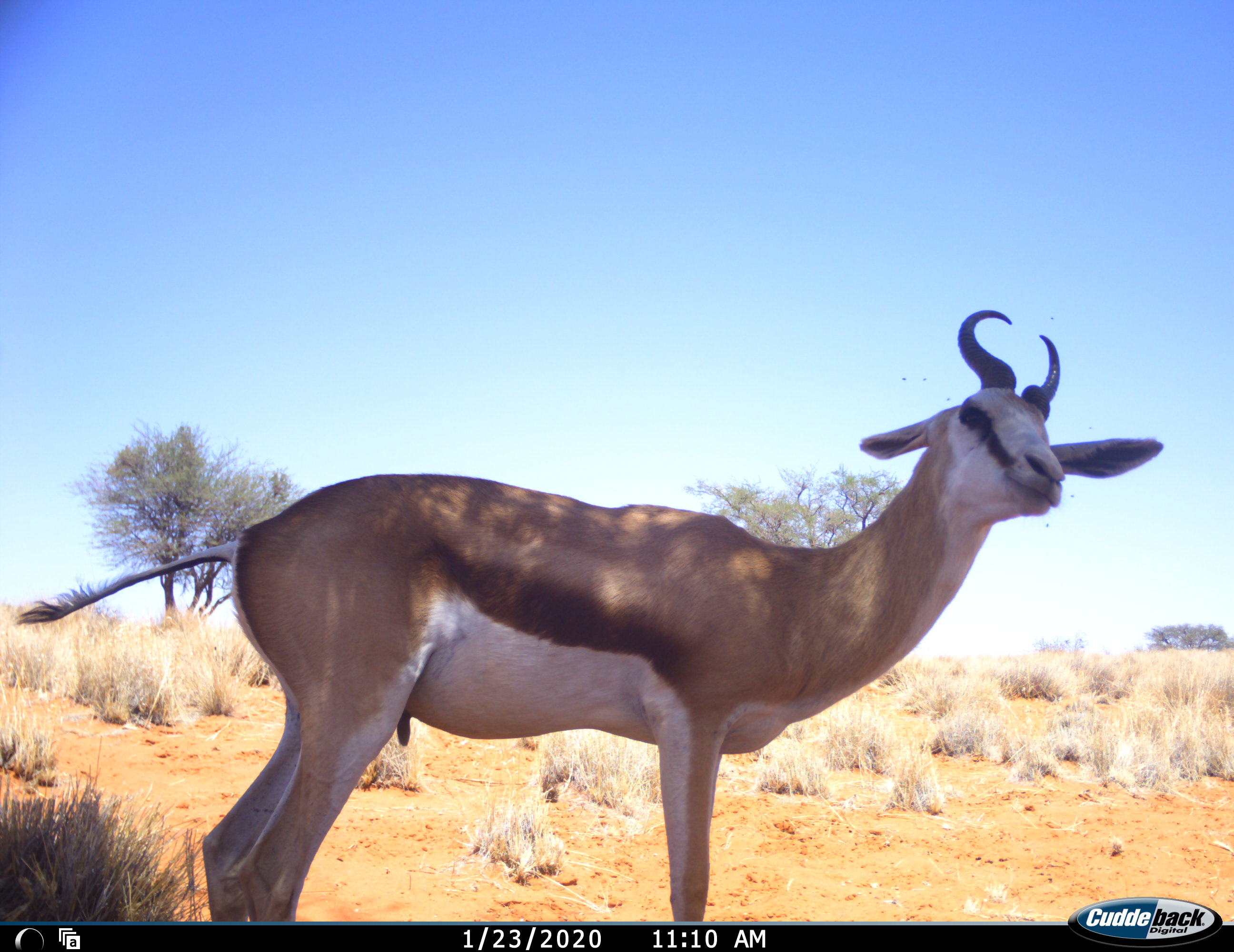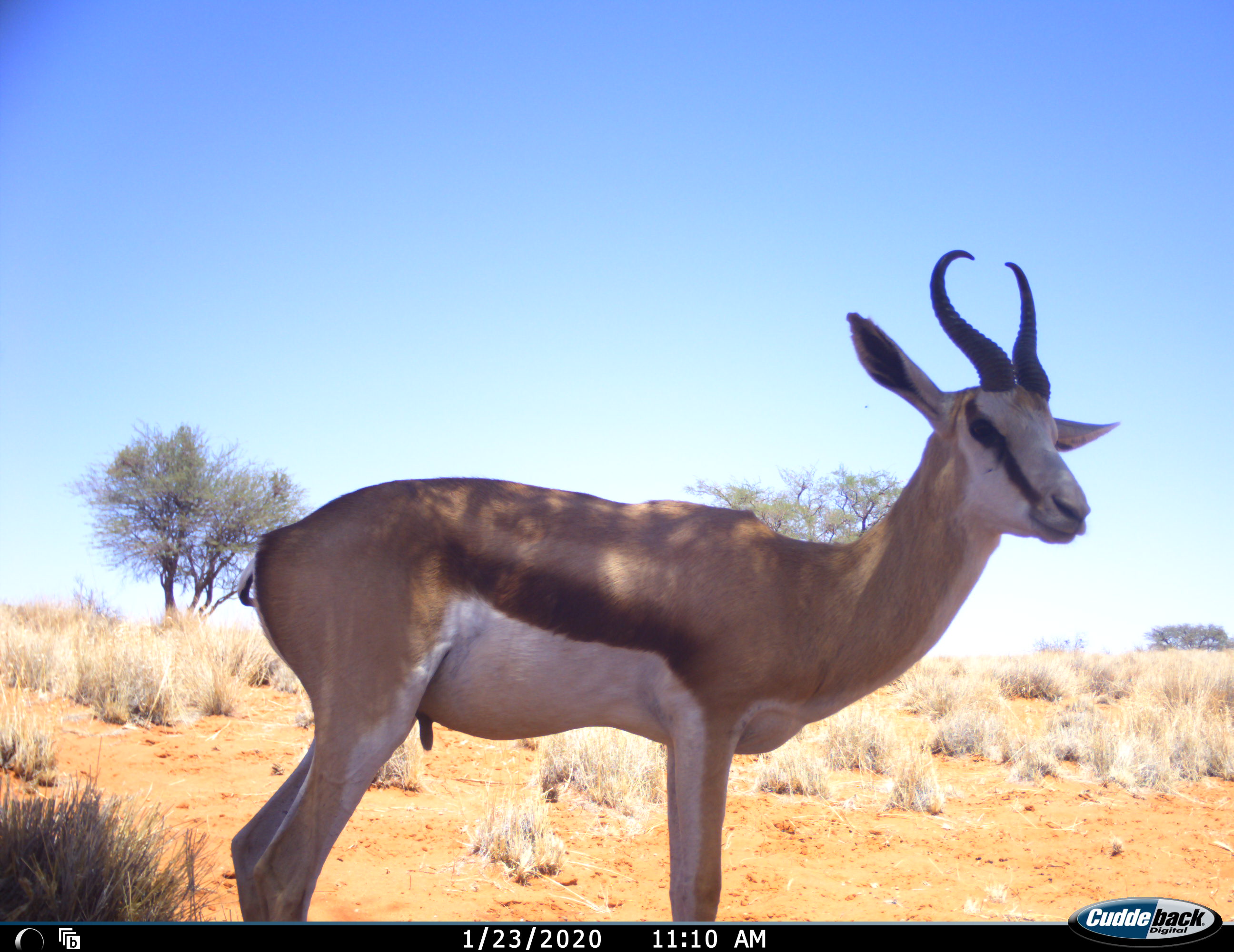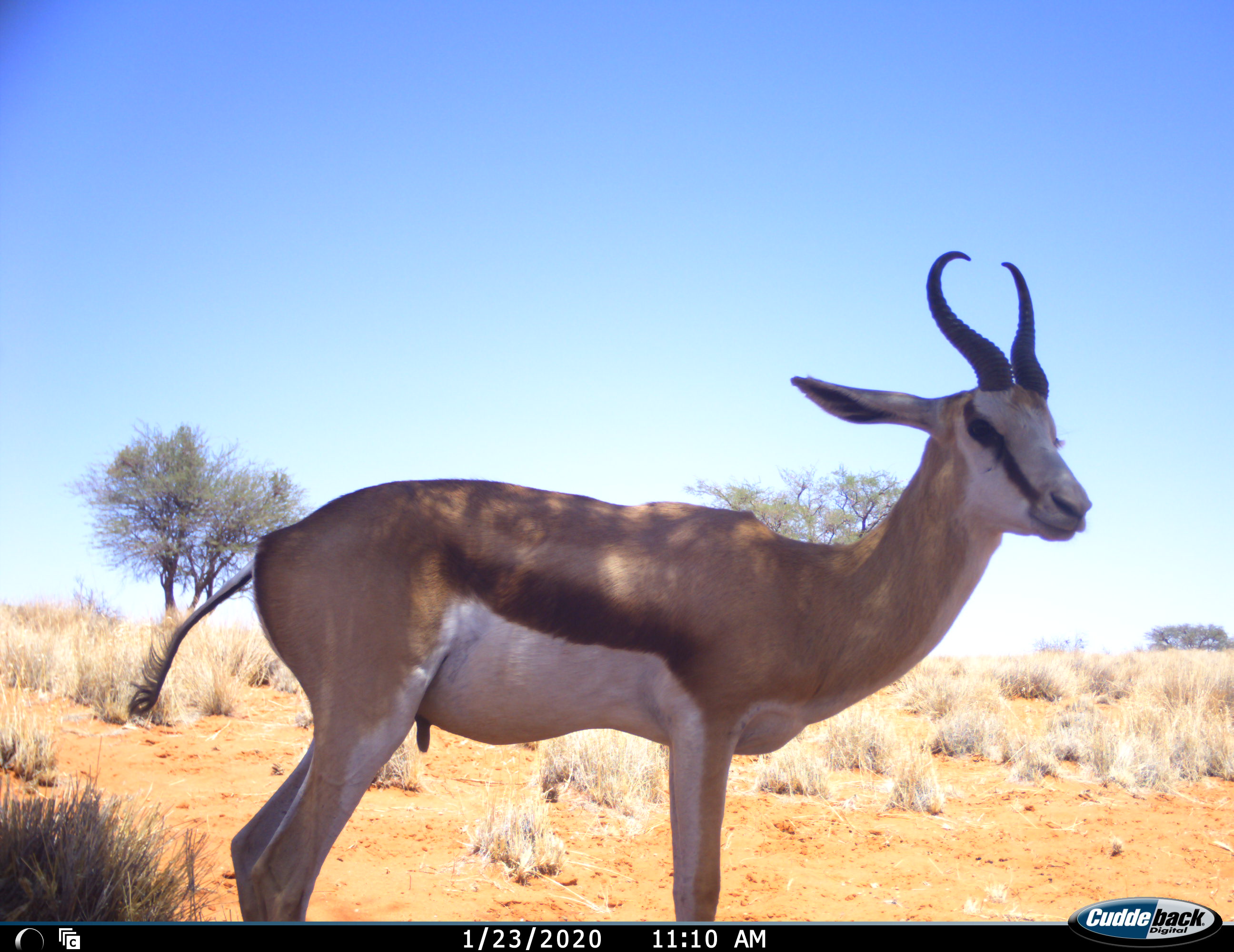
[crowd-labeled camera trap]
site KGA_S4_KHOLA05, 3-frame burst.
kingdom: Animalia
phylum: Chordata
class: Mammalia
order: Artiodactyla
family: Bovidae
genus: Antidorcas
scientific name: Antidorcas marsupialis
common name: springbok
Springbok (Antidorcas marsupialis), count 1. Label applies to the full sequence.